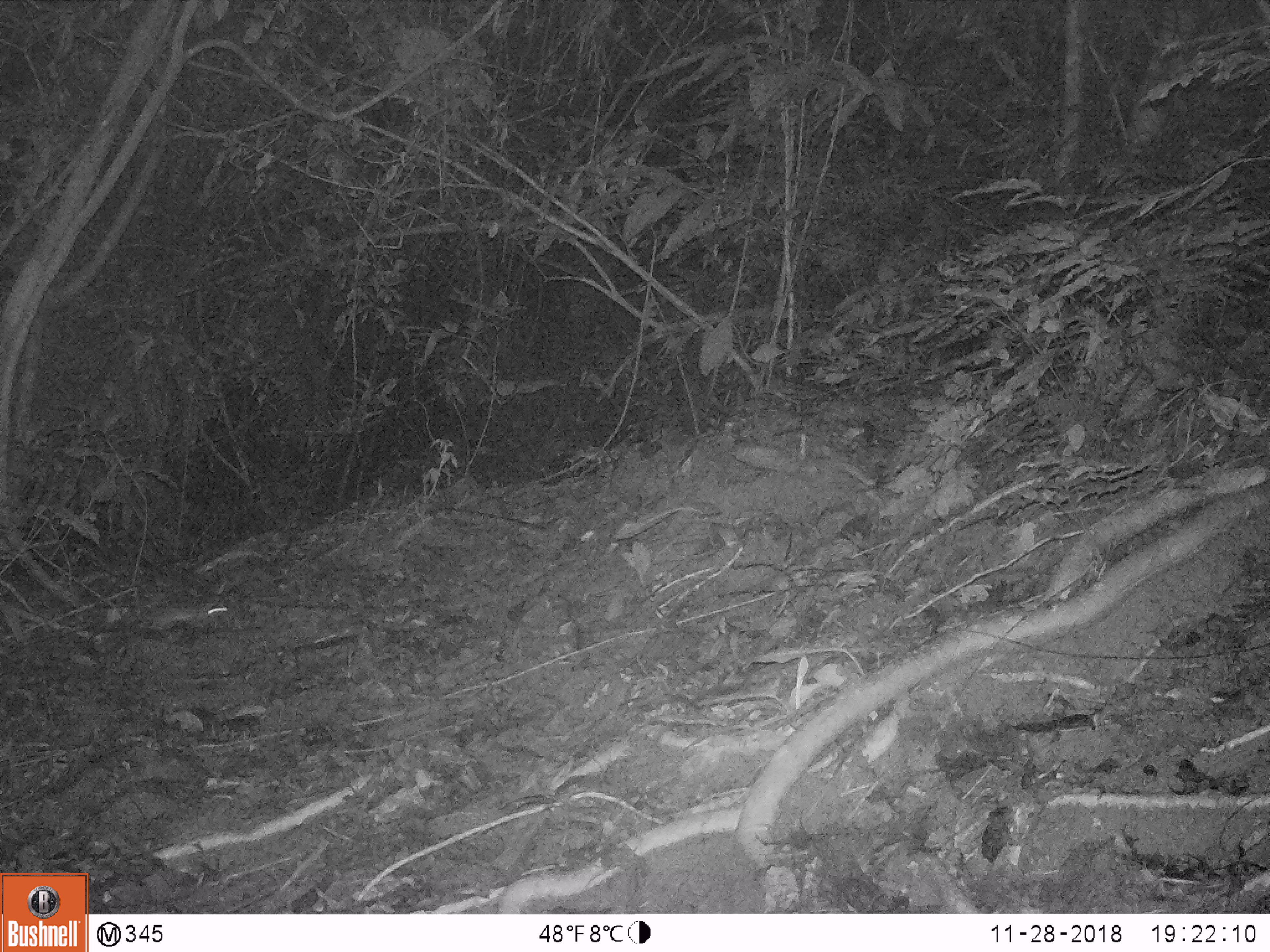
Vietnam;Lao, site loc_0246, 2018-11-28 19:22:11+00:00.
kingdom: Animalia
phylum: Chordata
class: Mammalia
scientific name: Mammalia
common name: mammal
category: unidentified small mammal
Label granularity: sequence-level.